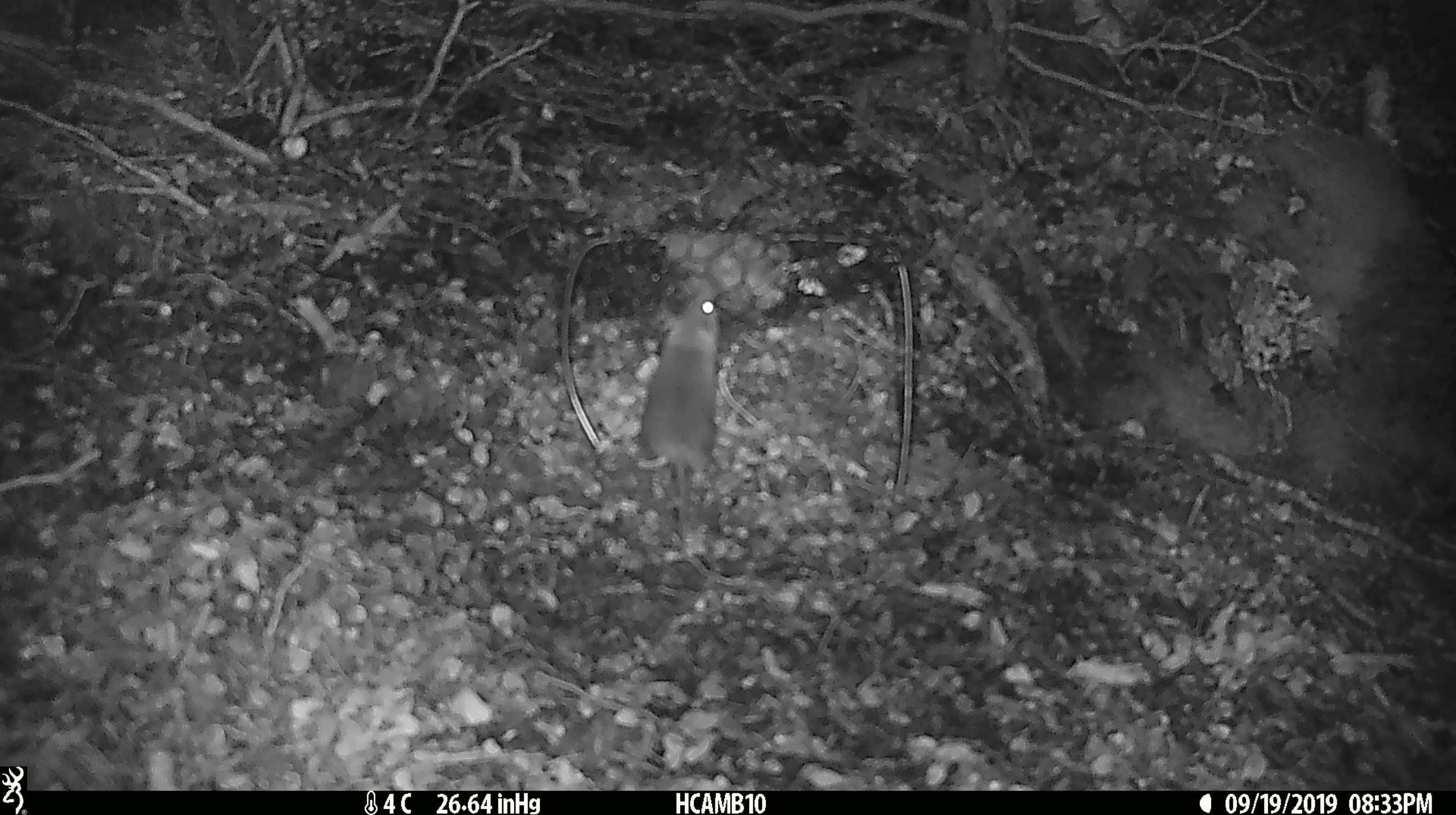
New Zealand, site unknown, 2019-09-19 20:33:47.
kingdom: Animalia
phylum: Chordata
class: Mammalia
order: Rodentia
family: Muridae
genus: Mus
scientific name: Mus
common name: mouse